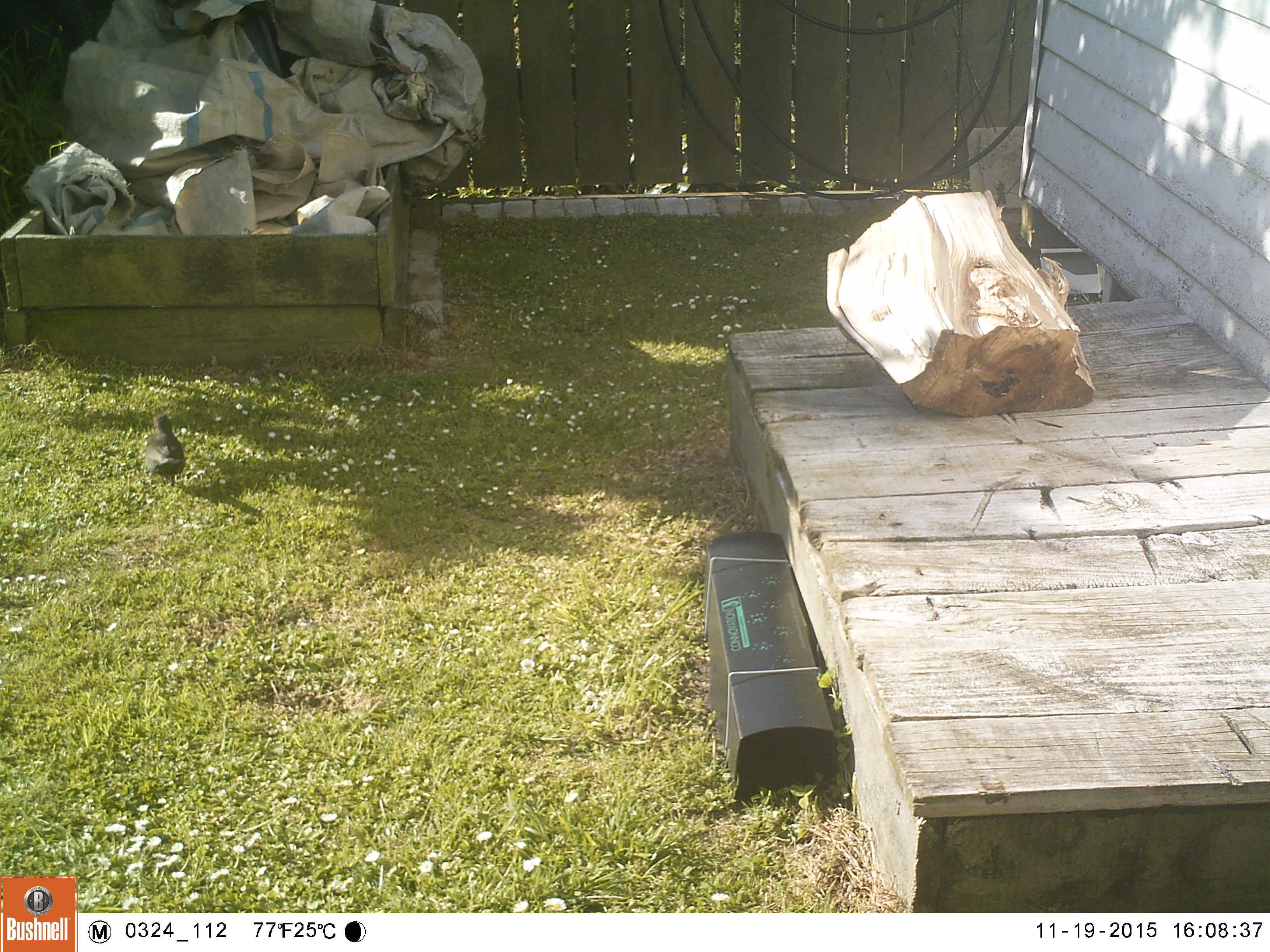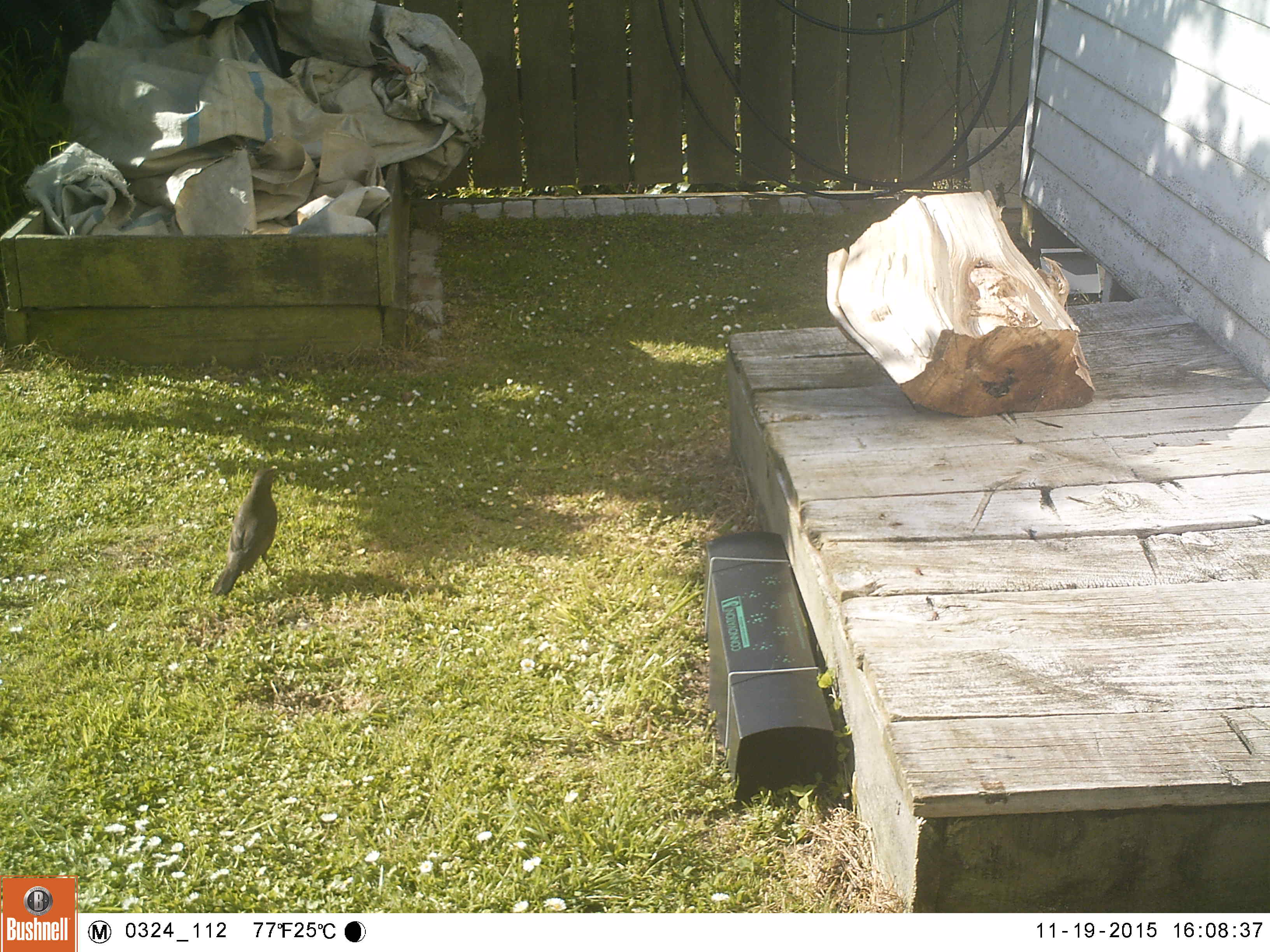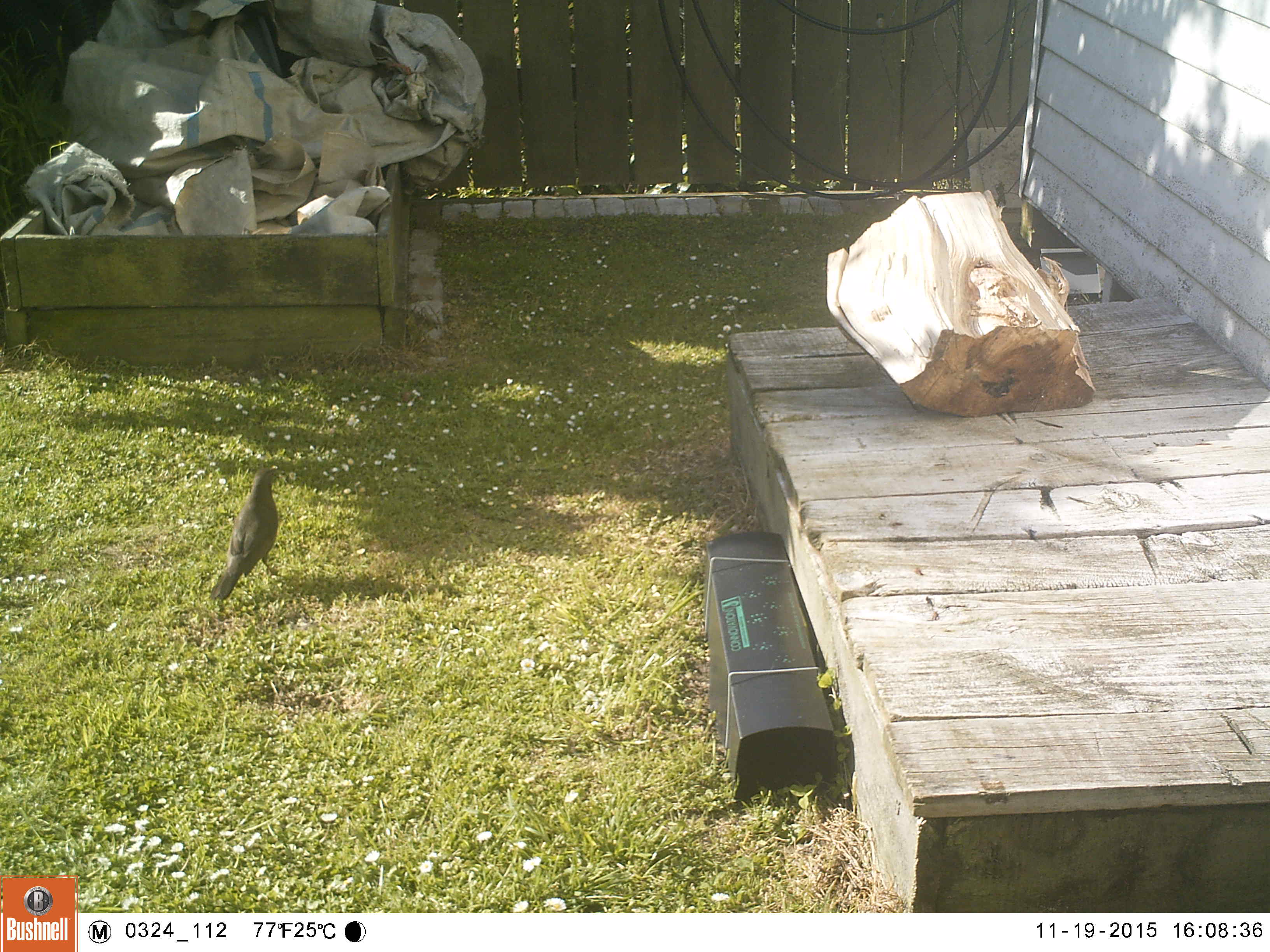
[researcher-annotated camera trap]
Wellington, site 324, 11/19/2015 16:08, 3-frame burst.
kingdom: Animalia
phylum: Chordata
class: Aves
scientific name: Aves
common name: bird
Bird (Aves).